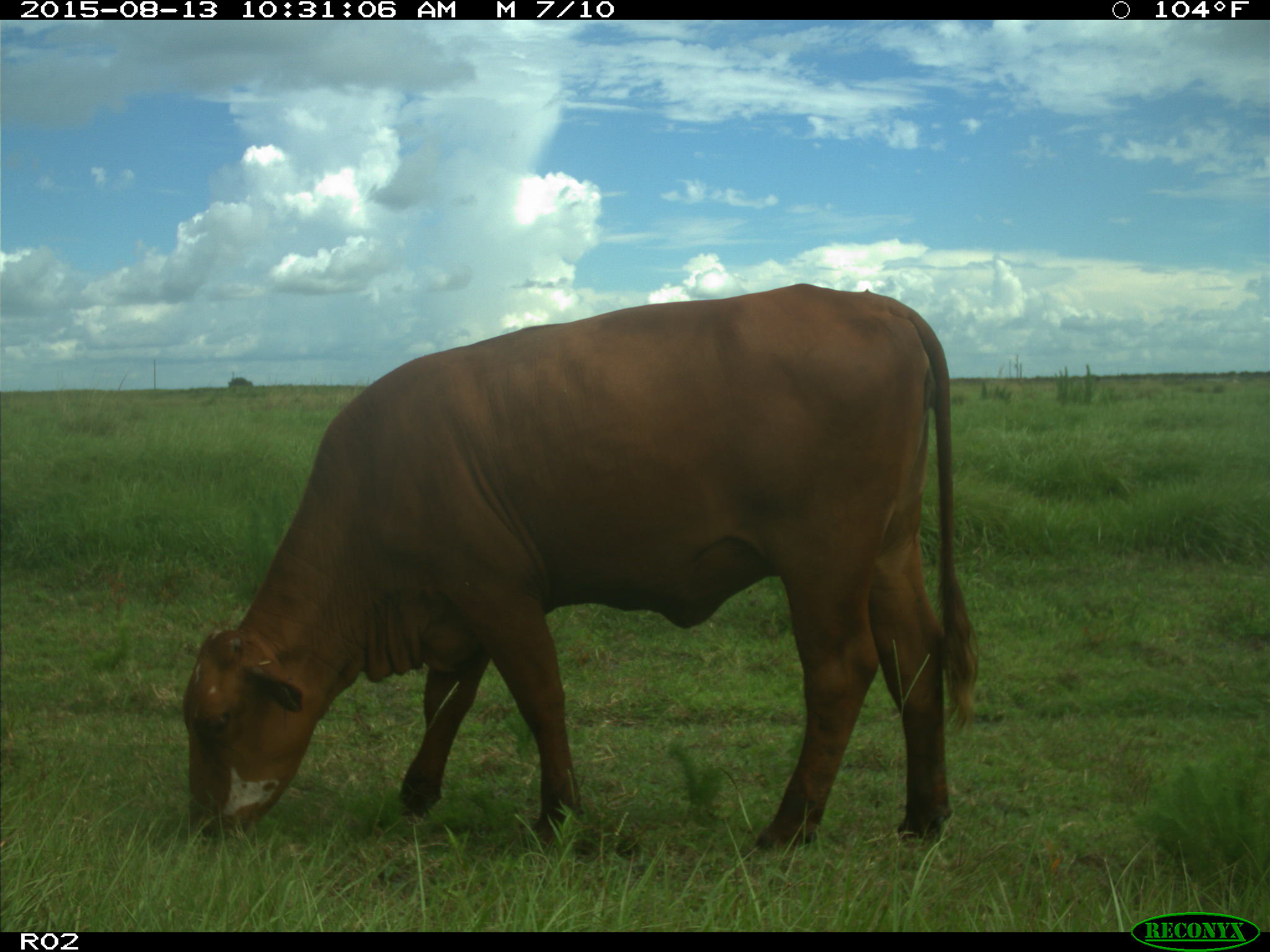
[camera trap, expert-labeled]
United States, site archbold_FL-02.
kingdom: Animalia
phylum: Chordata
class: Mammalia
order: Artiodactyla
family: Bovidae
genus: Bos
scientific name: Bos taurus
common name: domestic cow